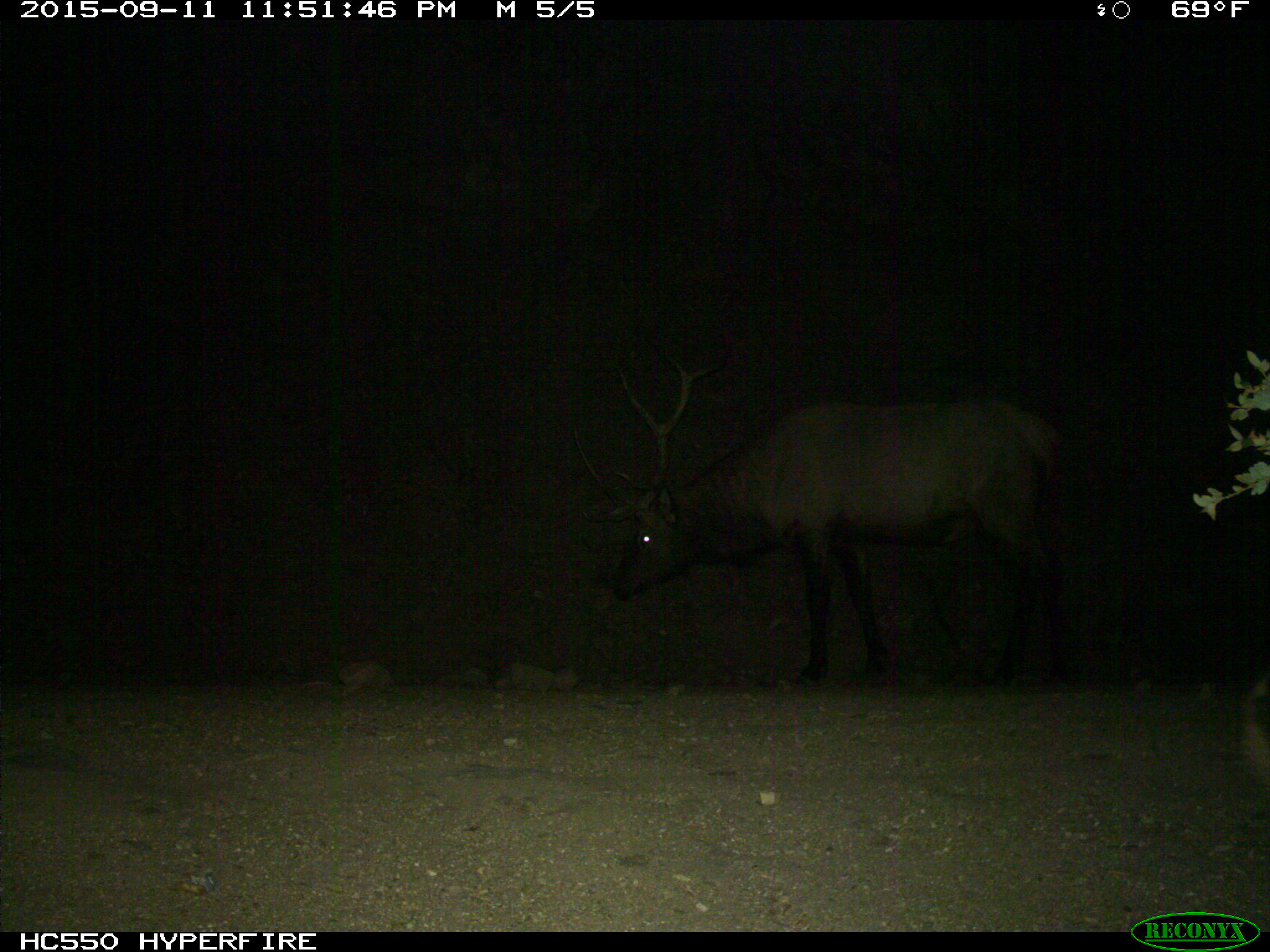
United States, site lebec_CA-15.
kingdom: Animalia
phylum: Chordata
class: Mammalia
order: Artiodactyla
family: Cervidae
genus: Cervus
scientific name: Cervus canadensis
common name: elk